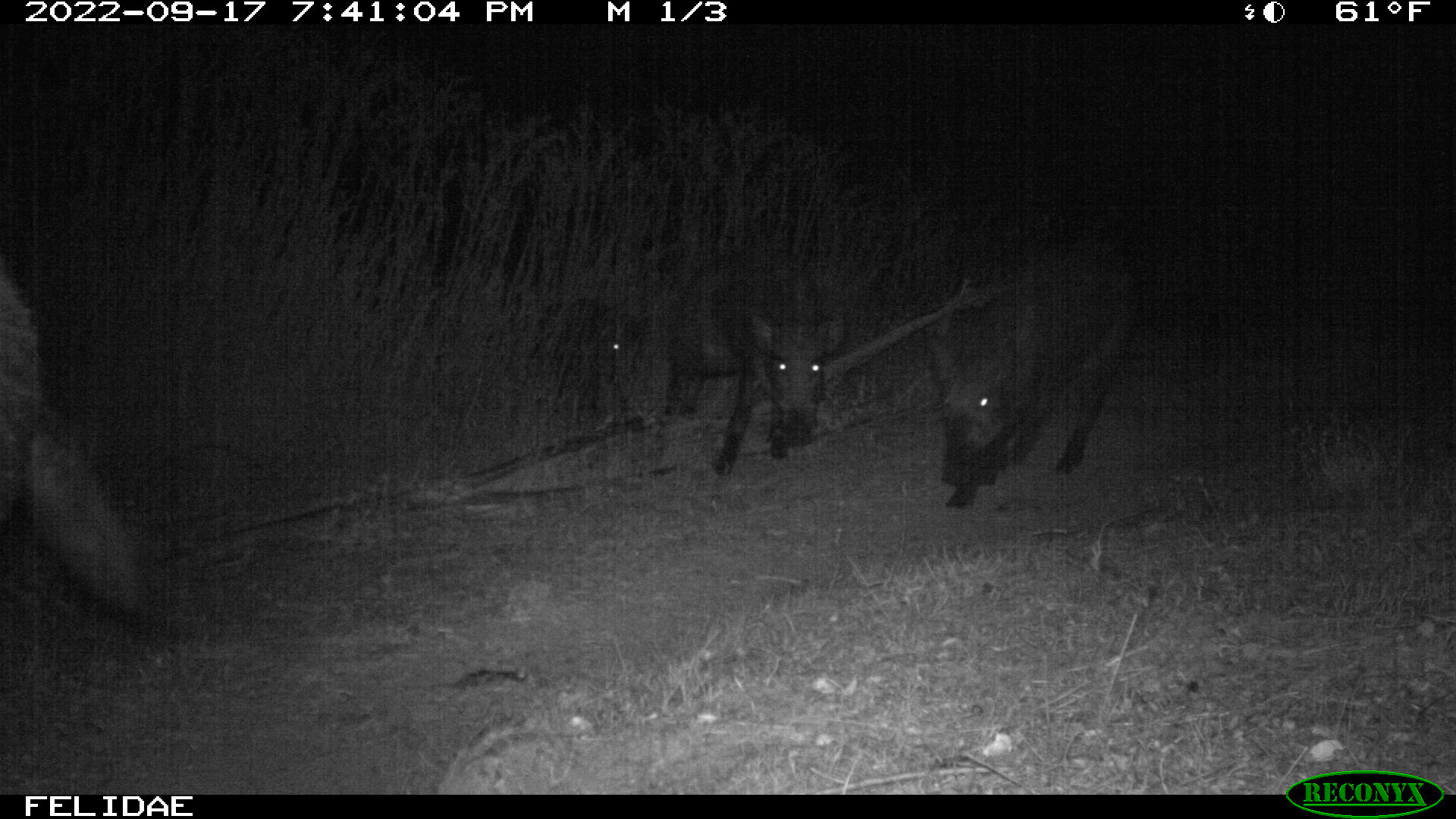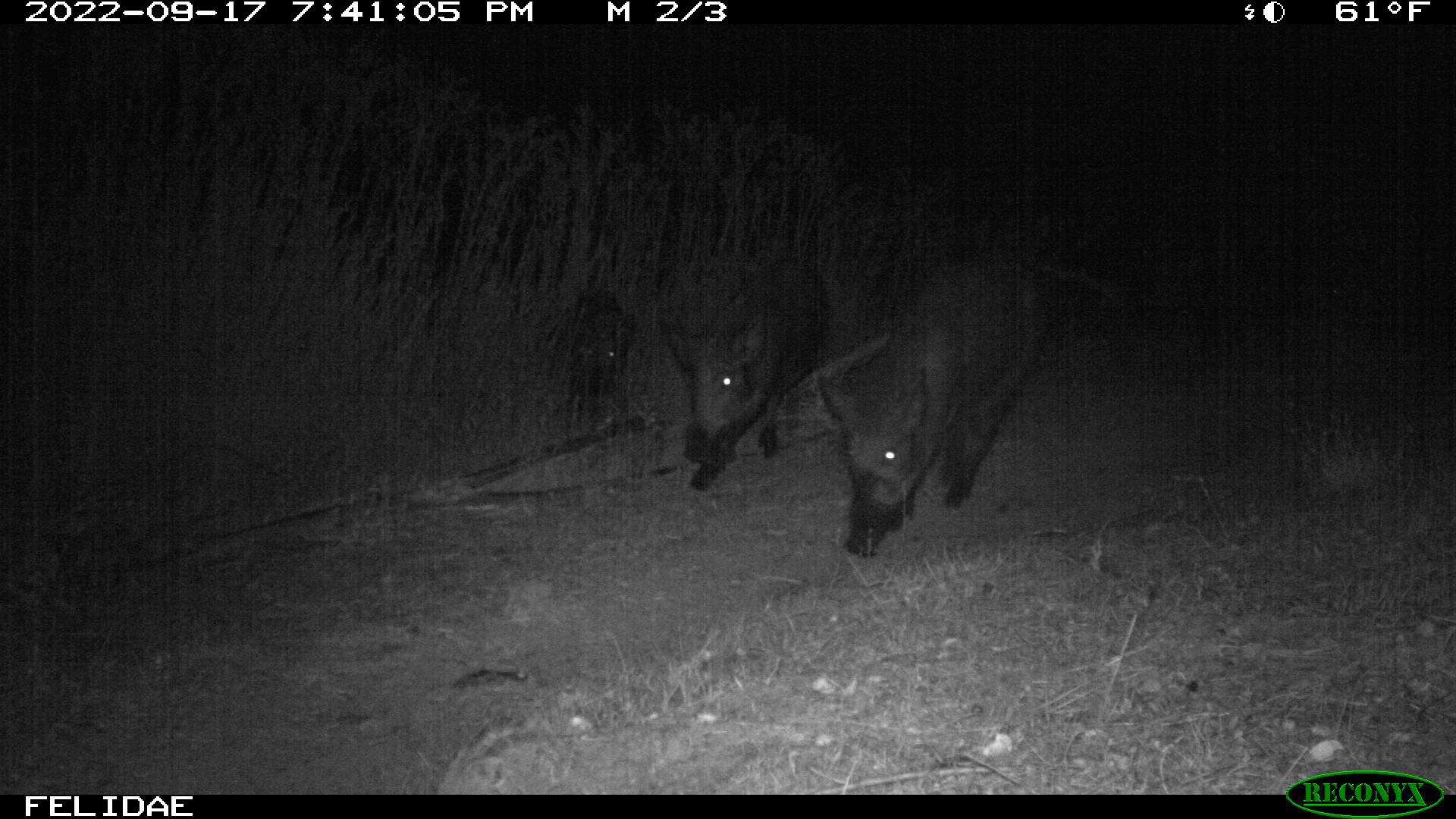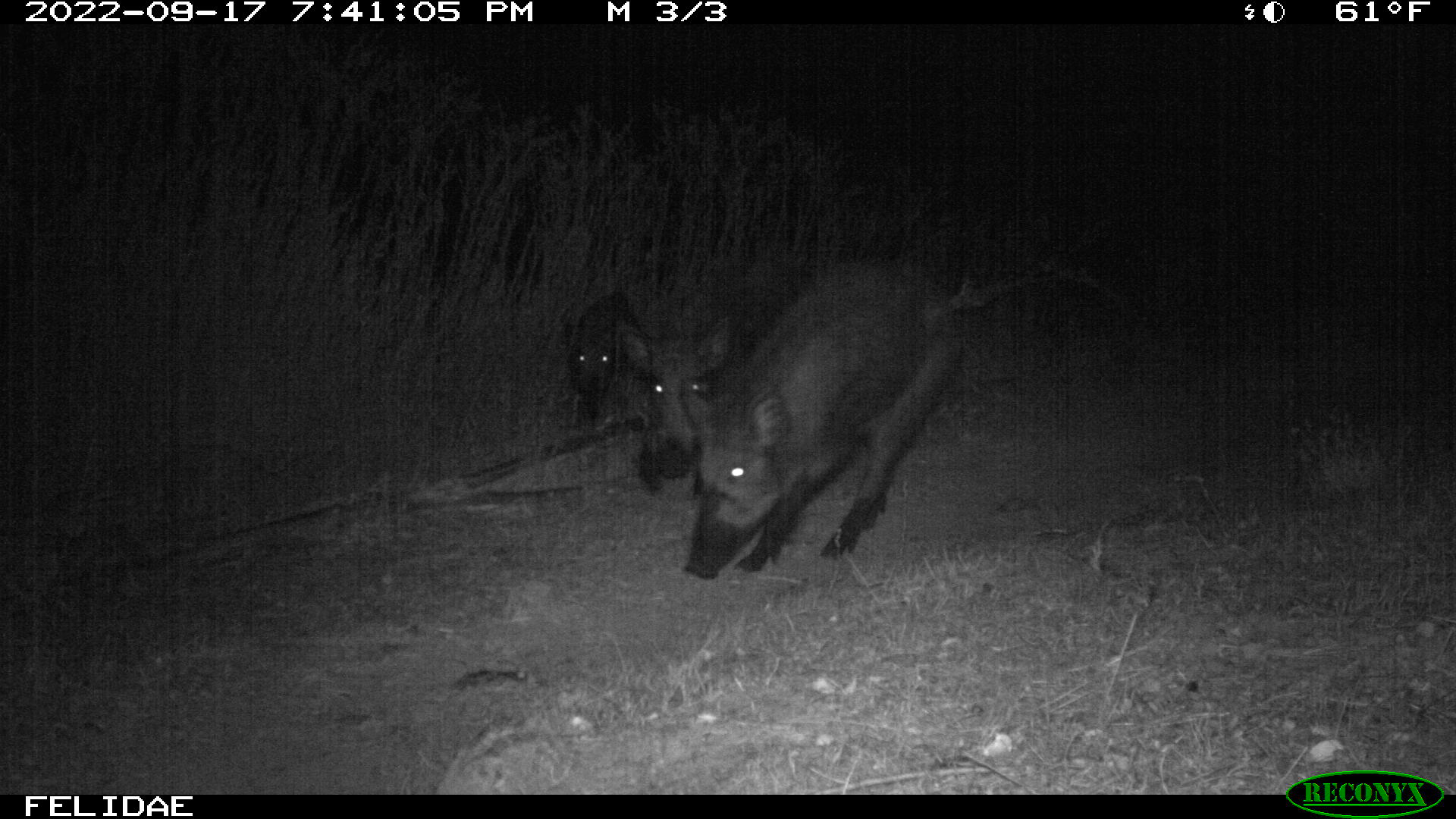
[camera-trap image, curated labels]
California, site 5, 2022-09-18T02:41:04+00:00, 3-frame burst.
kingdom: Animalia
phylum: Chordata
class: Mammalia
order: Artiodactyla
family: Suidae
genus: Sus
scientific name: Sus scrofa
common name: wild boar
Wild boar (Sus scrofa).